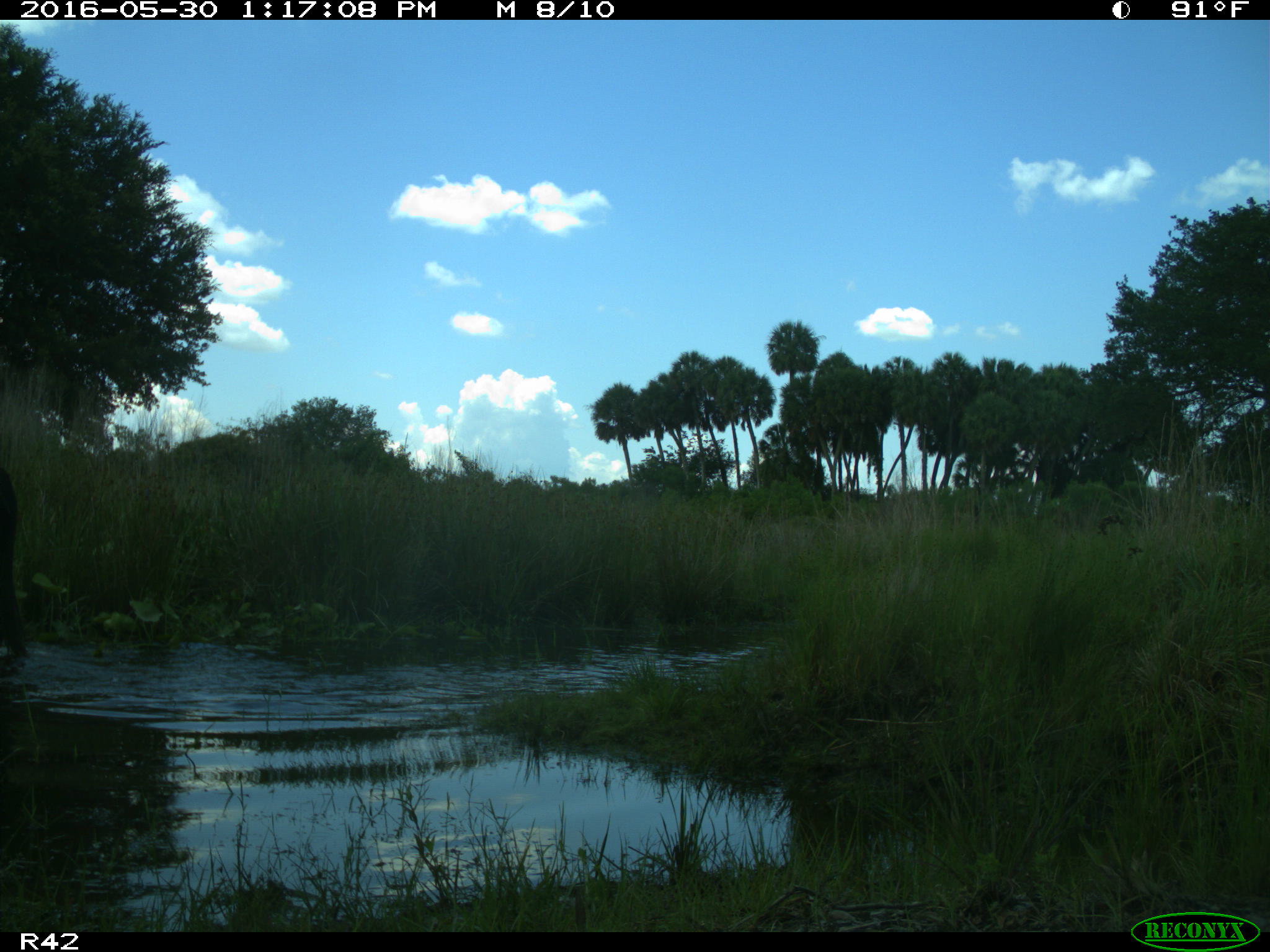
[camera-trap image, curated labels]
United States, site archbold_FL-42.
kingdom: Animalia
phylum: Chordata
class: Mammalia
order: Artiodactyla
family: Bovidae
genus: Bos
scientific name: Bos taurus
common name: domestic cow